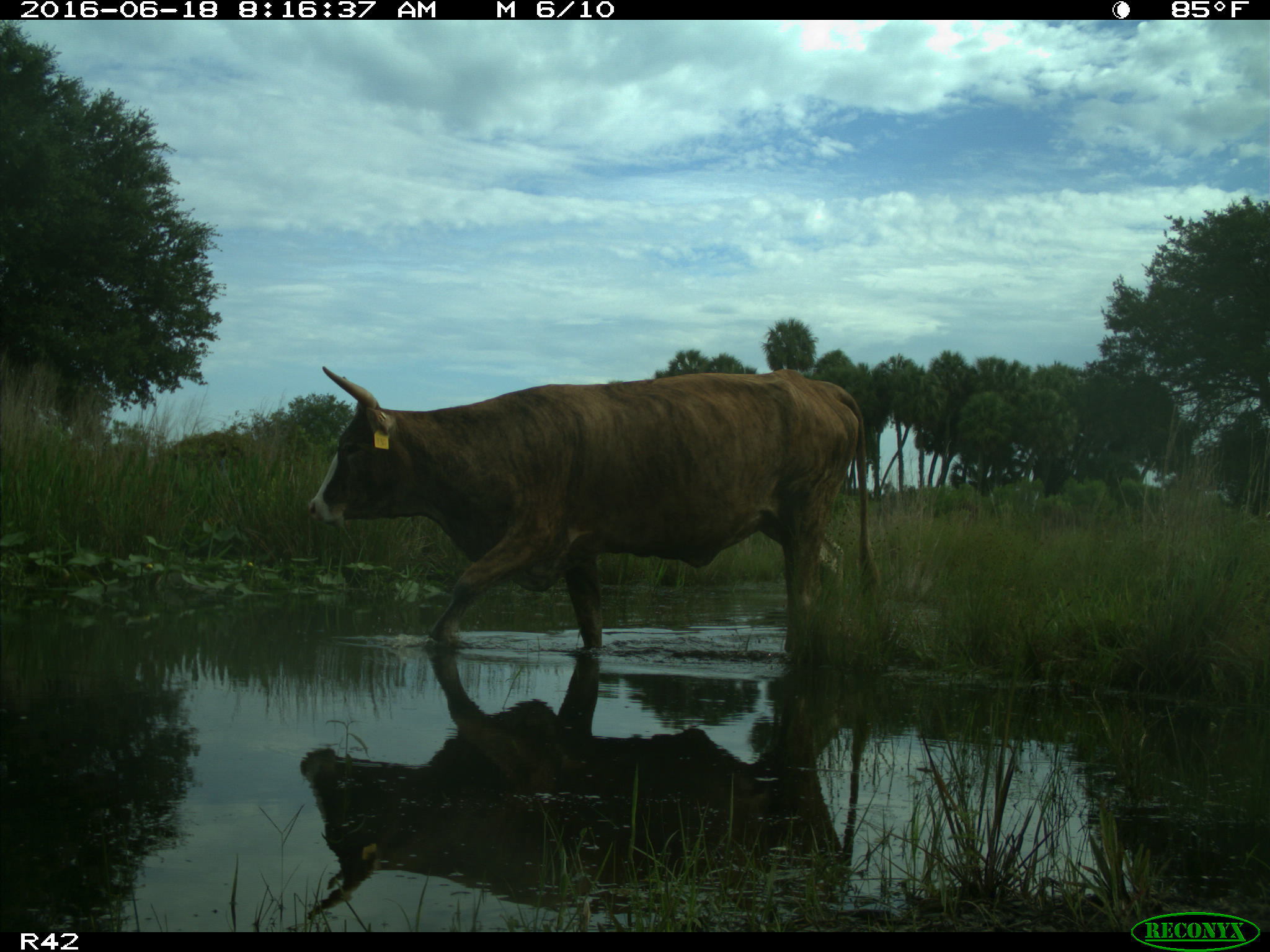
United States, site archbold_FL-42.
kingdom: Animalia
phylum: Chordata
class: Mammalia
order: Artiodactyla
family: Bovidae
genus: Bos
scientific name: Bos taurus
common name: domestic cow